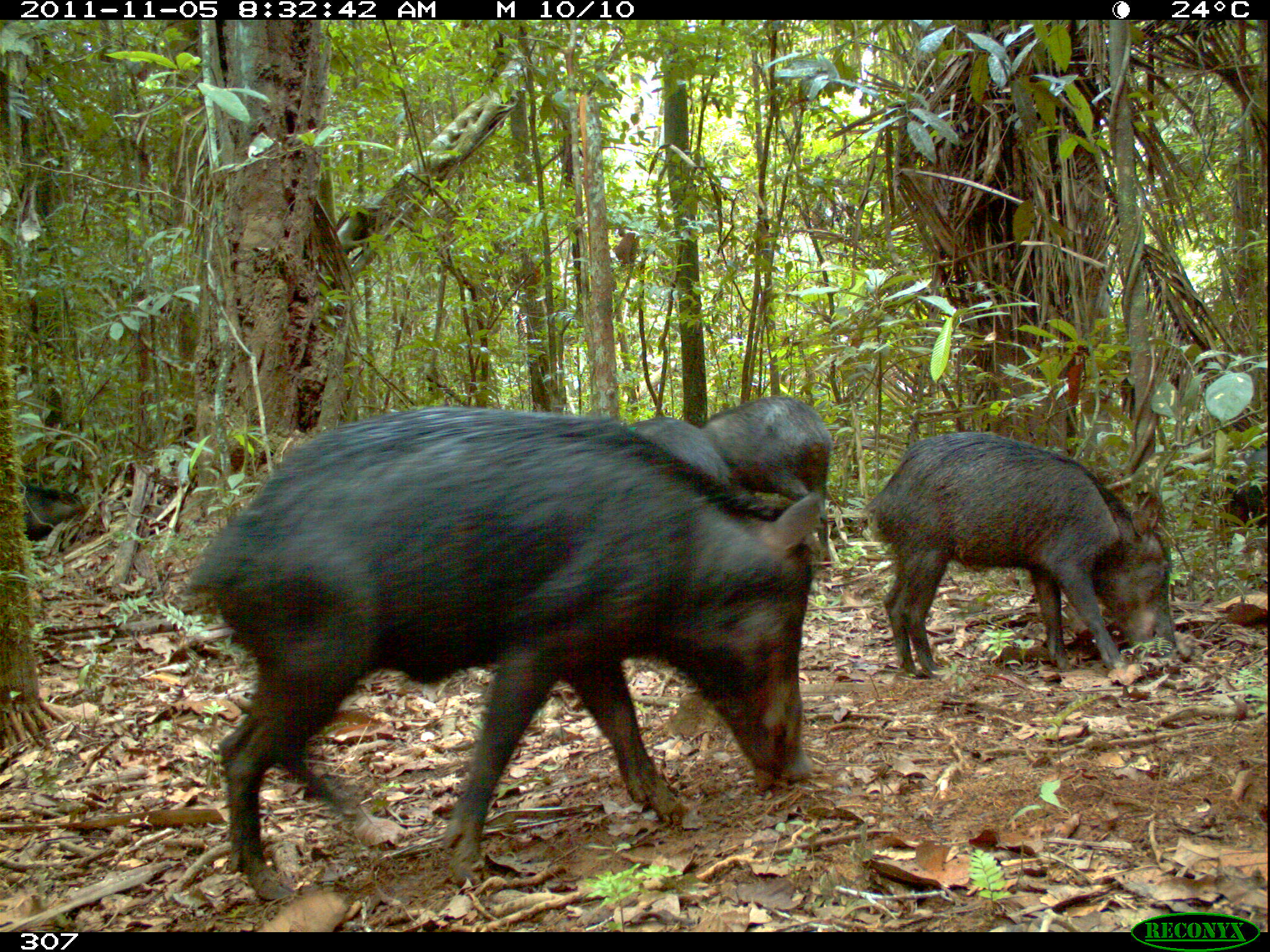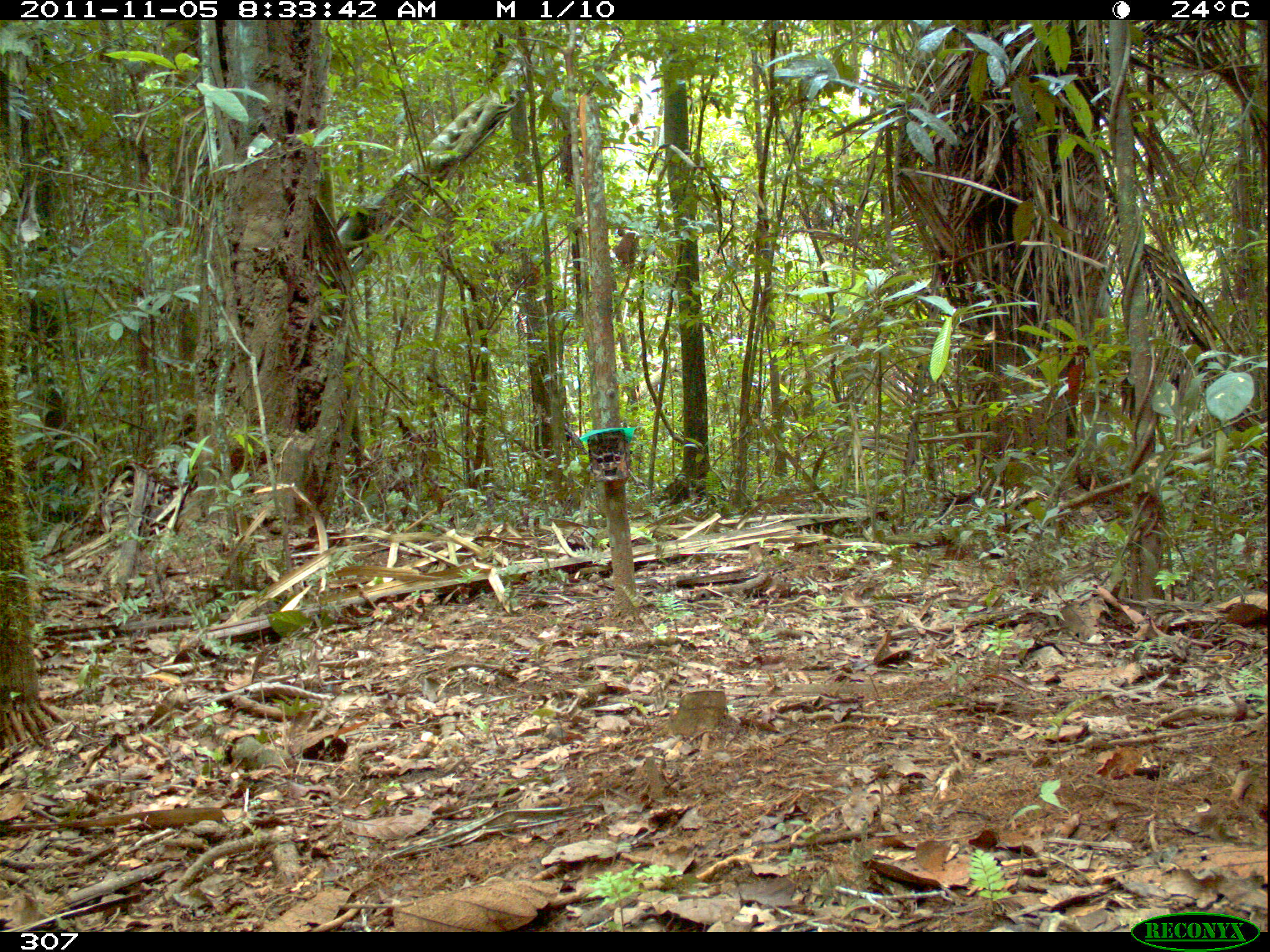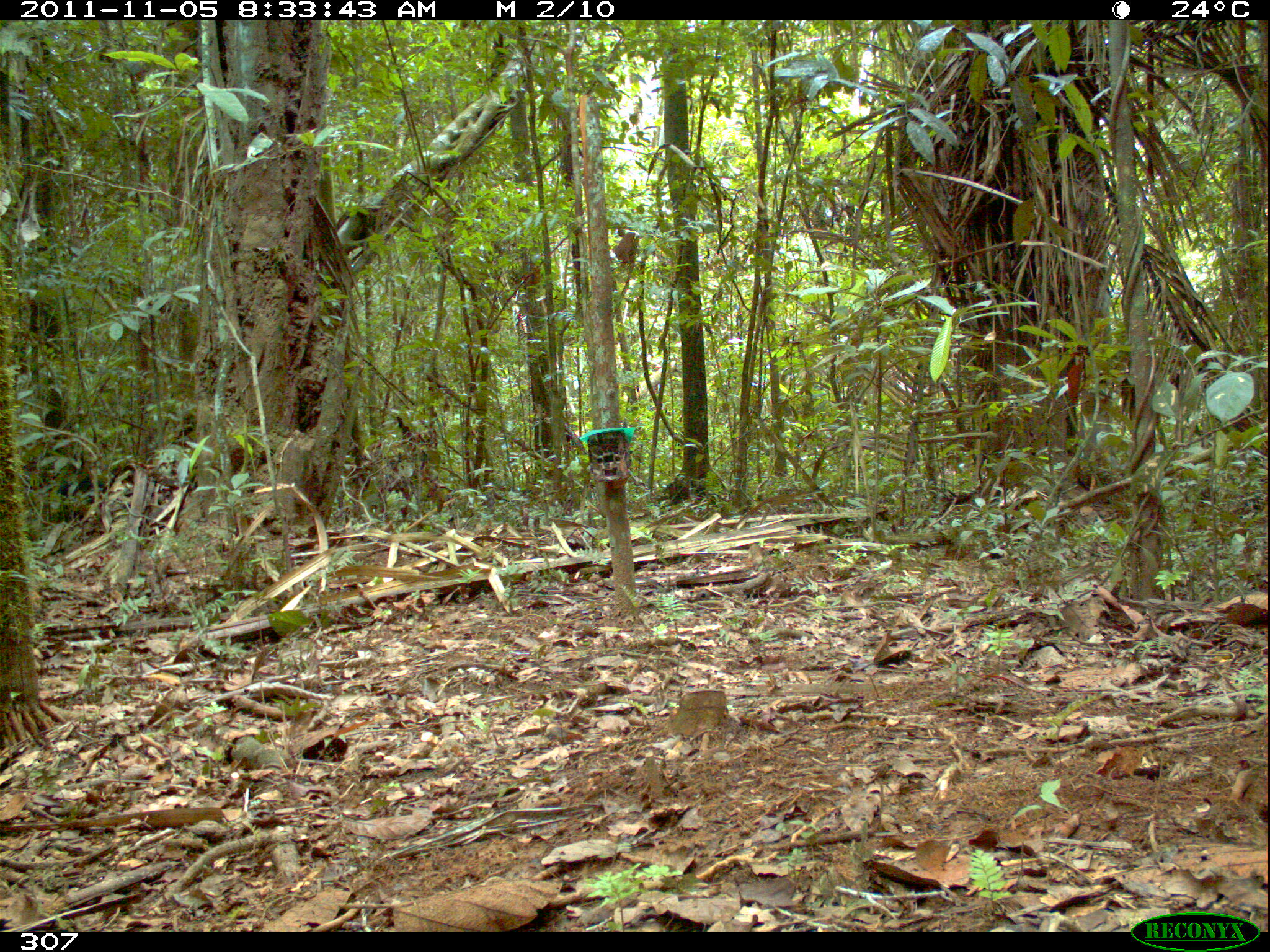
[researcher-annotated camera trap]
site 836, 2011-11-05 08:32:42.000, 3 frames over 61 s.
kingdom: Animalia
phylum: Chordata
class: Mammalia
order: Artiodactyla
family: Tayassuidae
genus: Tayassu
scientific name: Tayassu pecari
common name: white-lipped peccary